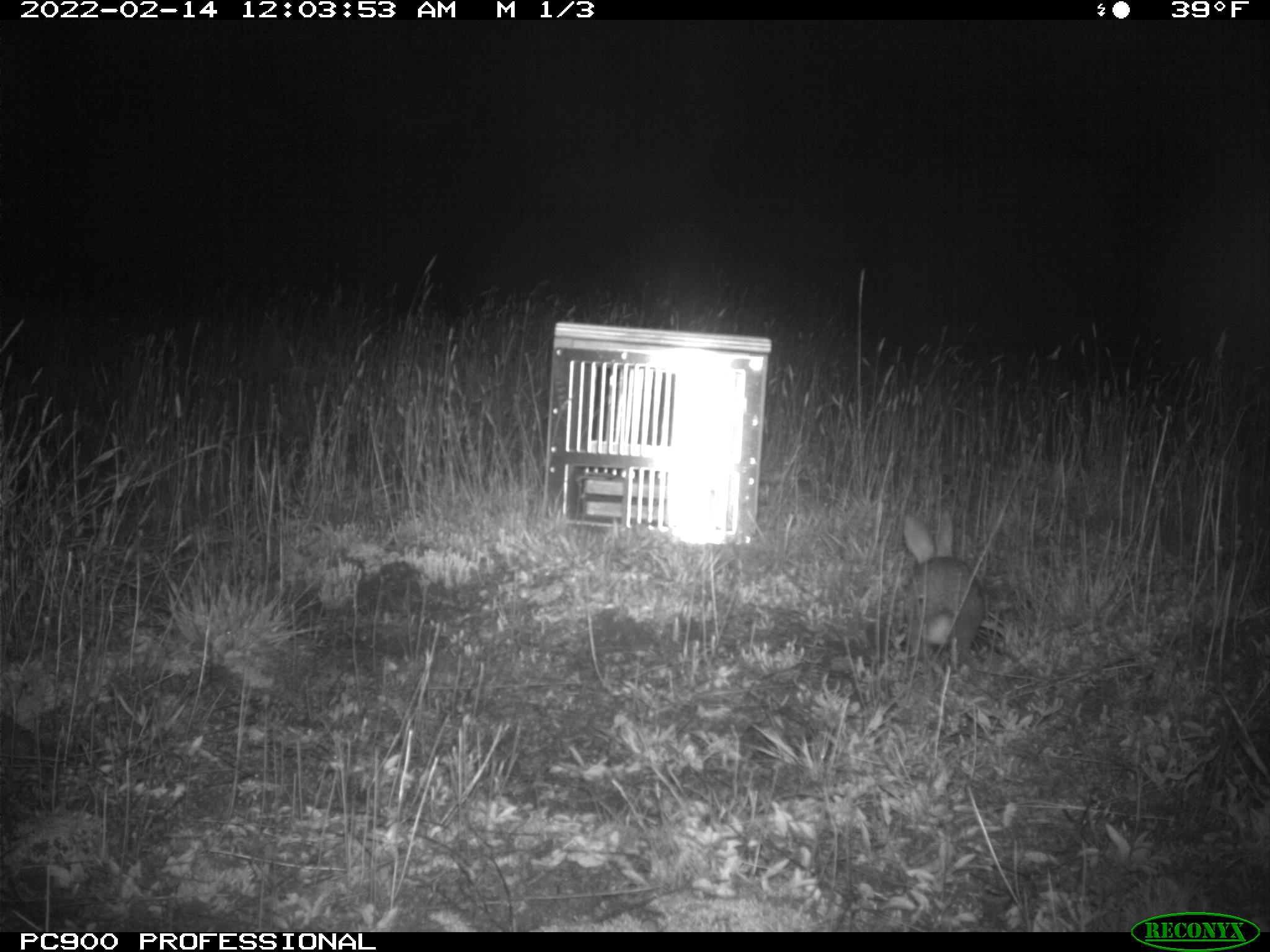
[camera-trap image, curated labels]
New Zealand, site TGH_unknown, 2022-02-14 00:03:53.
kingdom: Animalia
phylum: Chordata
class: Mammalia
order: Lagomorpha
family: Leporidae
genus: Oryctolagus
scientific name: Oryctolagus cuniculus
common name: european rabbit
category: rabbit